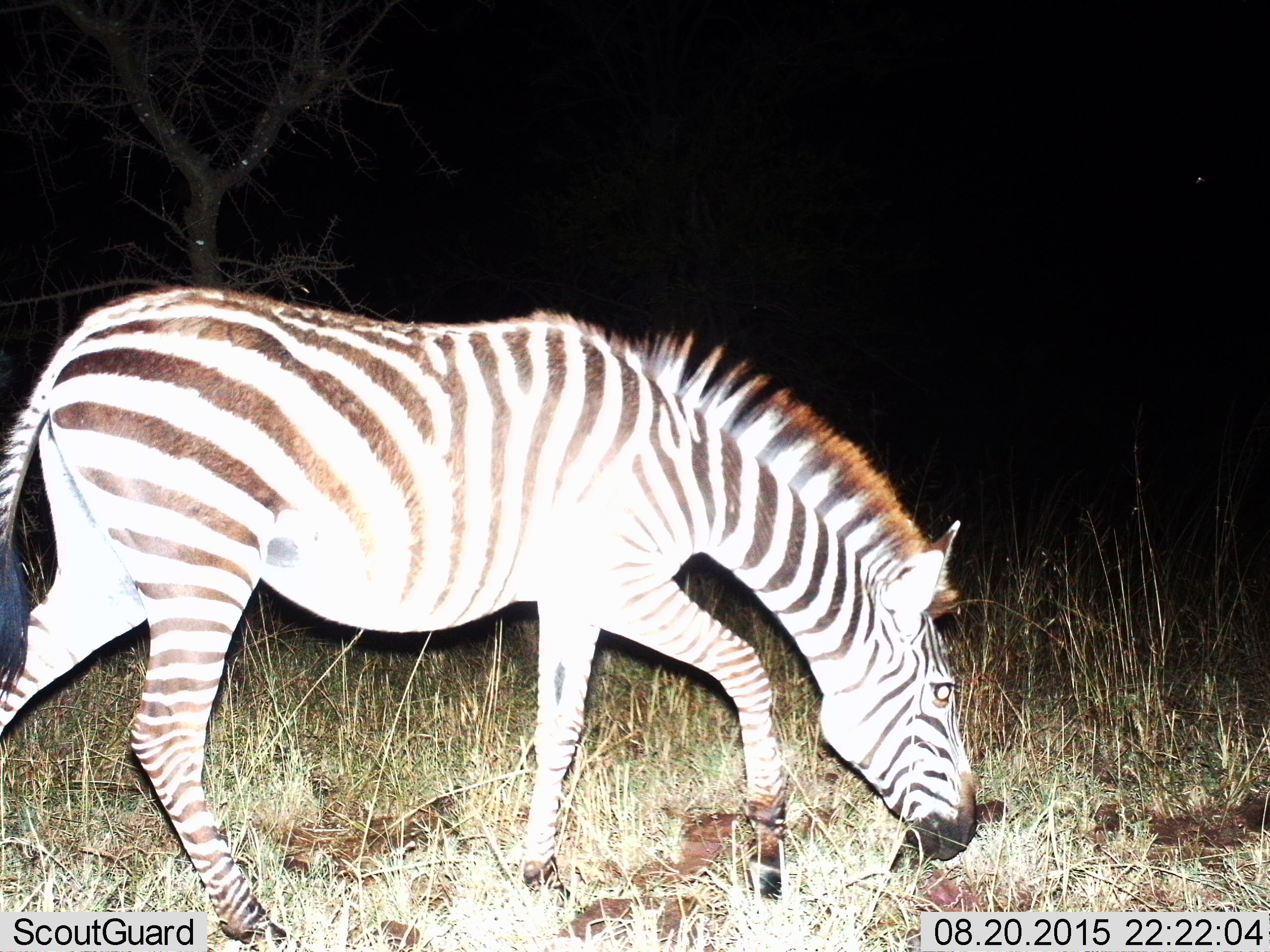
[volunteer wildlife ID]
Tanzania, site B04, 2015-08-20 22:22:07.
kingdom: Animalia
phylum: Chordata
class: Mammalia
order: Perissodactyla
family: Equidae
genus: Equus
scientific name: Equus quagga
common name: plains zebra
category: zebra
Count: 1.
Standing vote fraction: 10%.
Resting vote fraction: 0%.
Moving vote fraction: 35%.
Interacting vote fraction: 0%.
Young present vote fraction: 0%.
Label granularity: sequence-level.